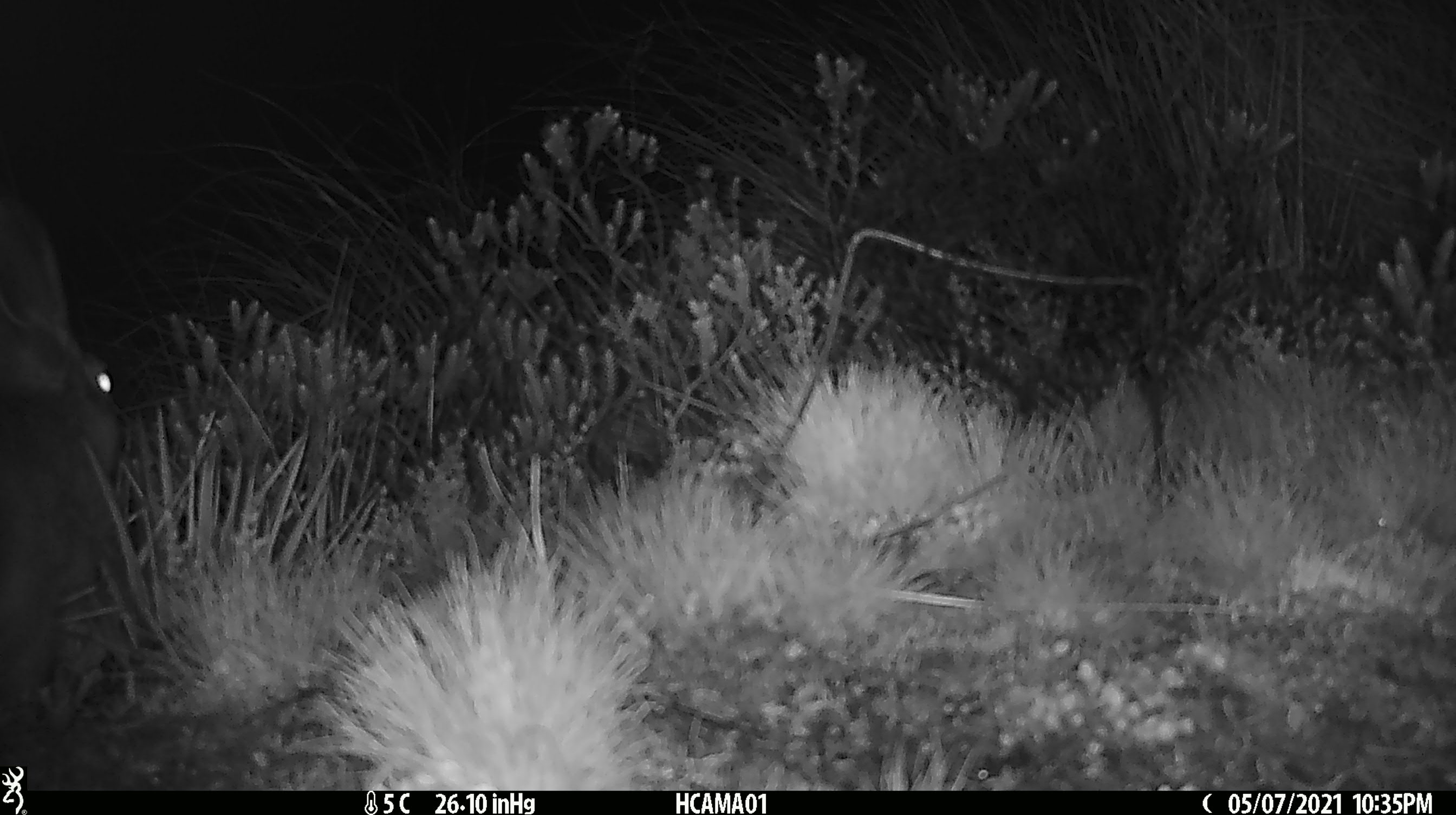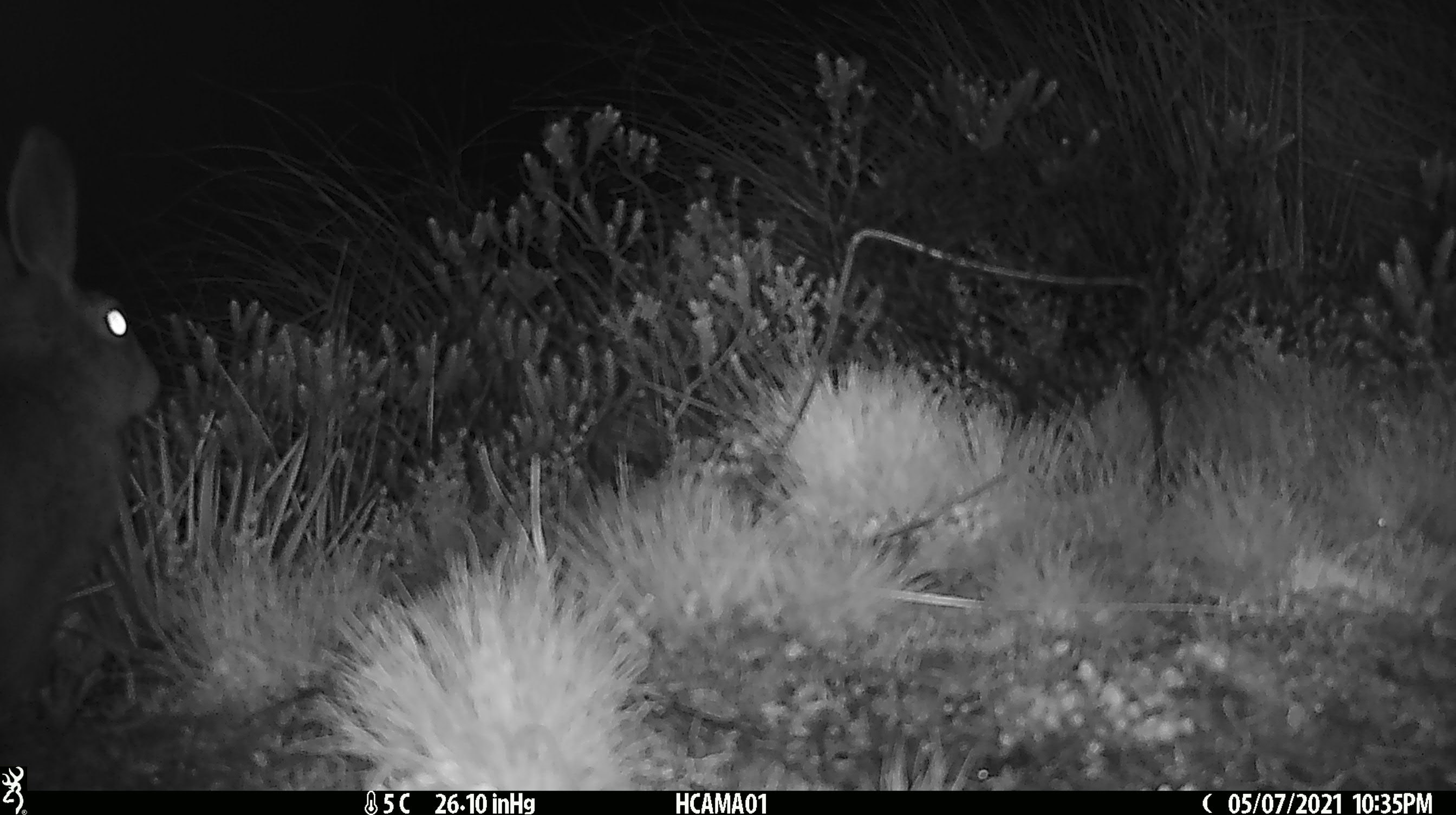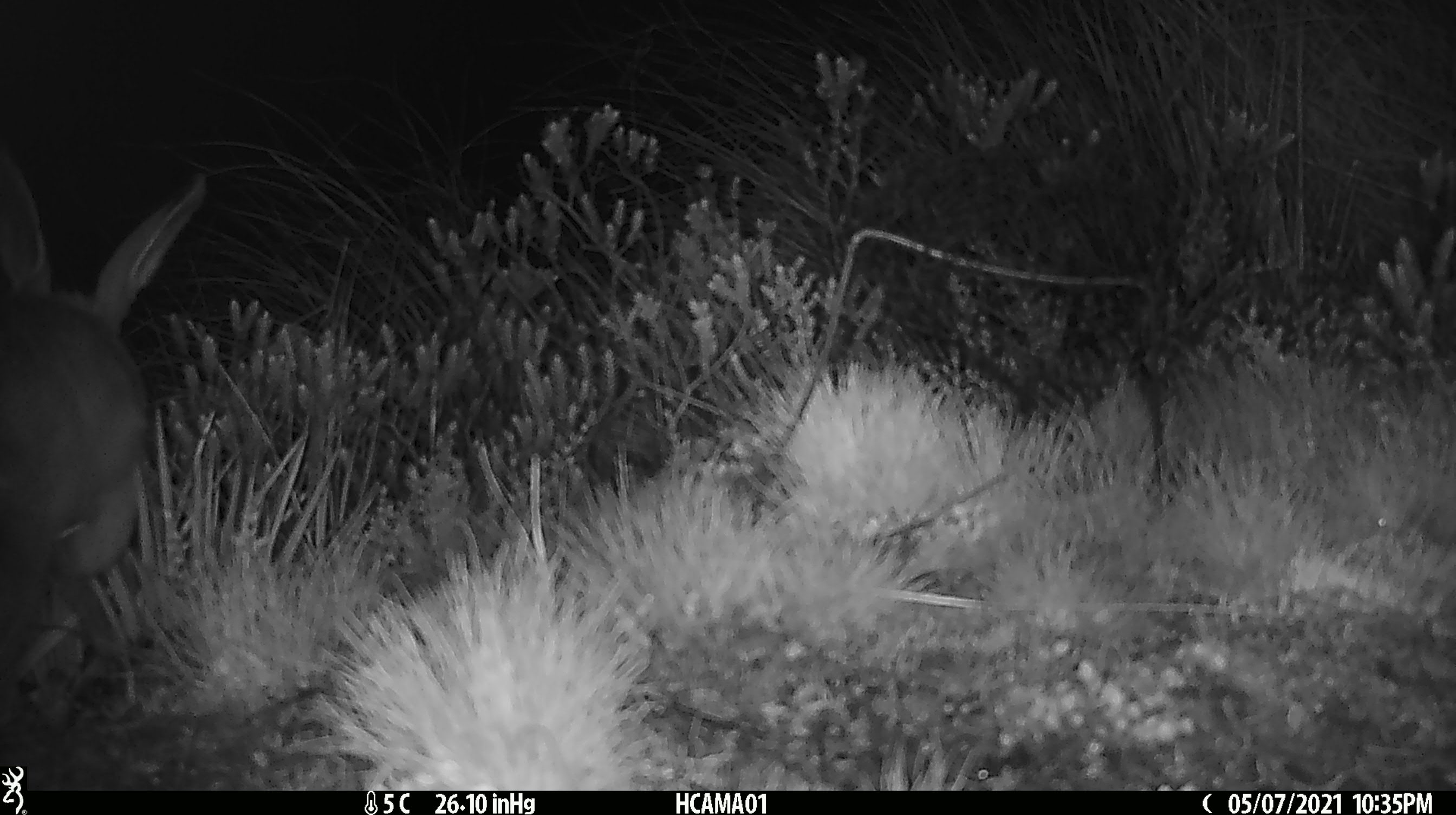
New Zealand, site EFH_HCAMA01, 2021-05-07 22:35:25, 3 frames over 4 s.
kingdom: Animalia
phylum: Chordata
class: Mammalia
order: Lagomorpha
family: Leporidae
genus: Lepus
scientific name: Lepus europaeus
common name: brown hare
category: hare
Hare (brown hare) (Lepus europaeus).